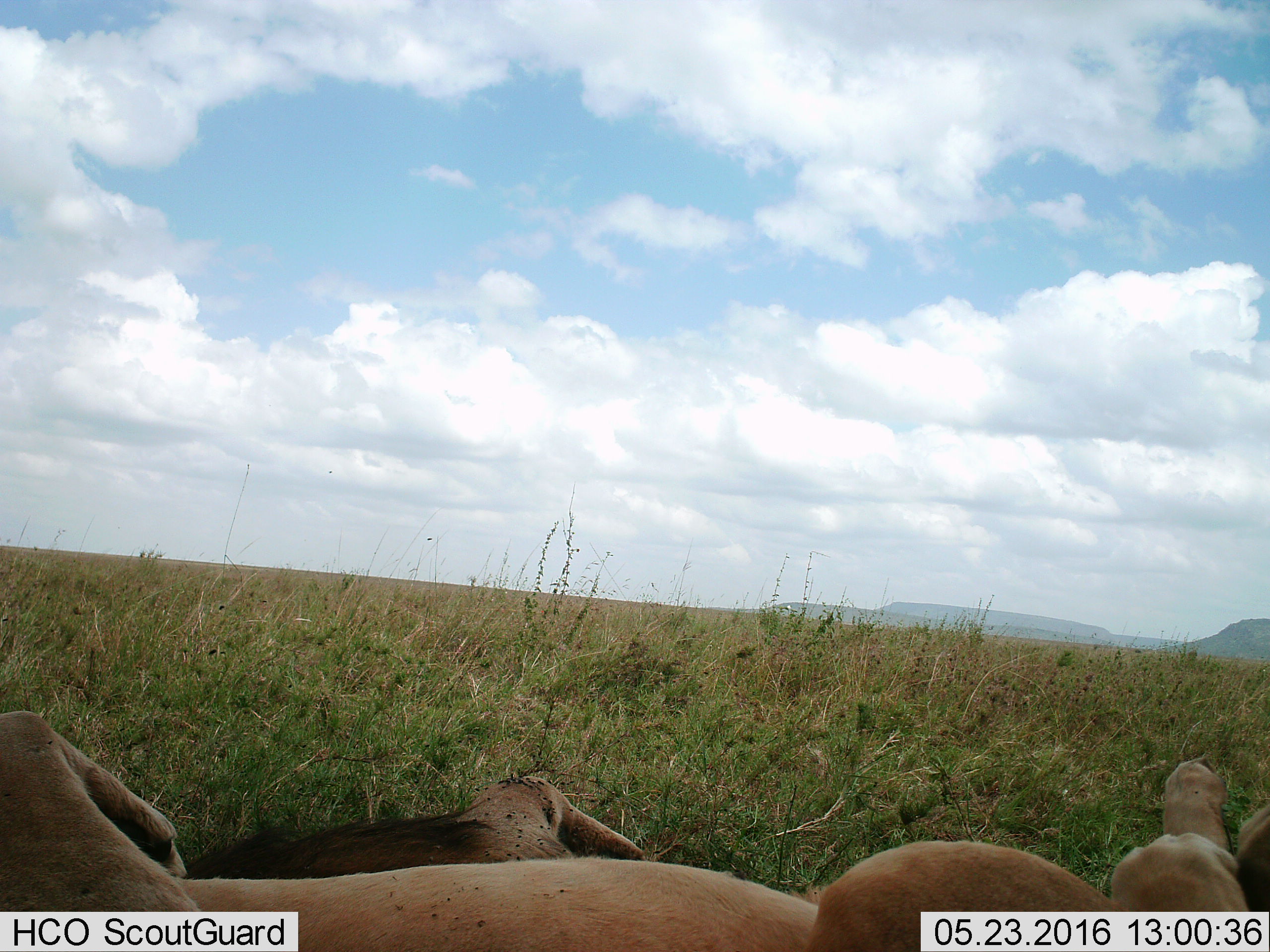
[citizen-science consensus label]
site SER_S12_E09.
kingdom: Animalia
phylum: Chordata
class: Mammalia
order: Carnivora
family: Felidae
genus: Panthera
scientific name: Panthera leo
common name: lion male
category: lionmale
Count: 1.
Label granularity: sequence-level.